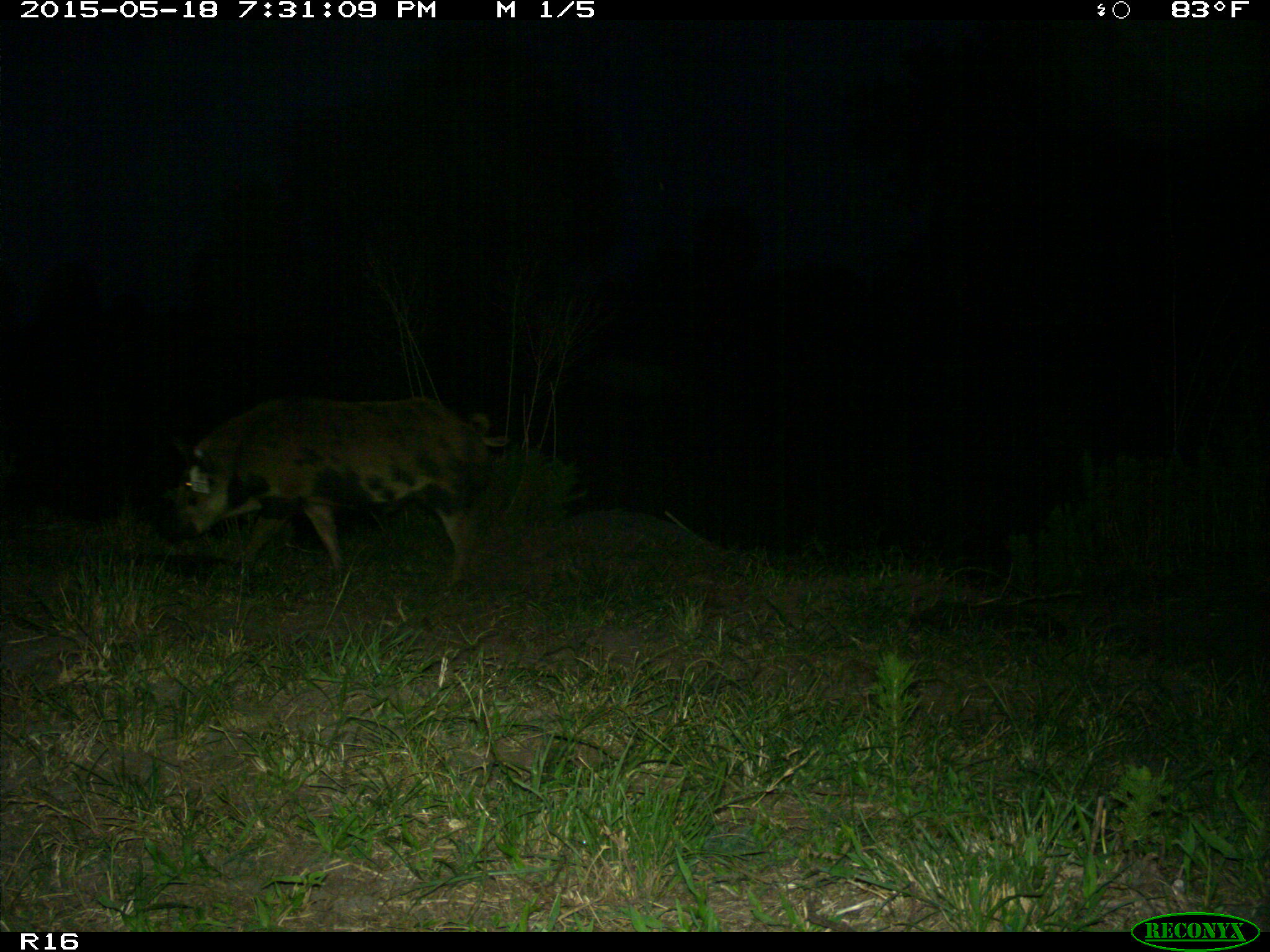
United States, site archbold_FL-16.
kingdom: Animalia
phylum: Chordata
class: Mammalia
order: Artiodactyla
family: Suidae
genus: Sus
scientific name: Sus scrofa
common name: wild boar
Sus scrofa (wild boar).